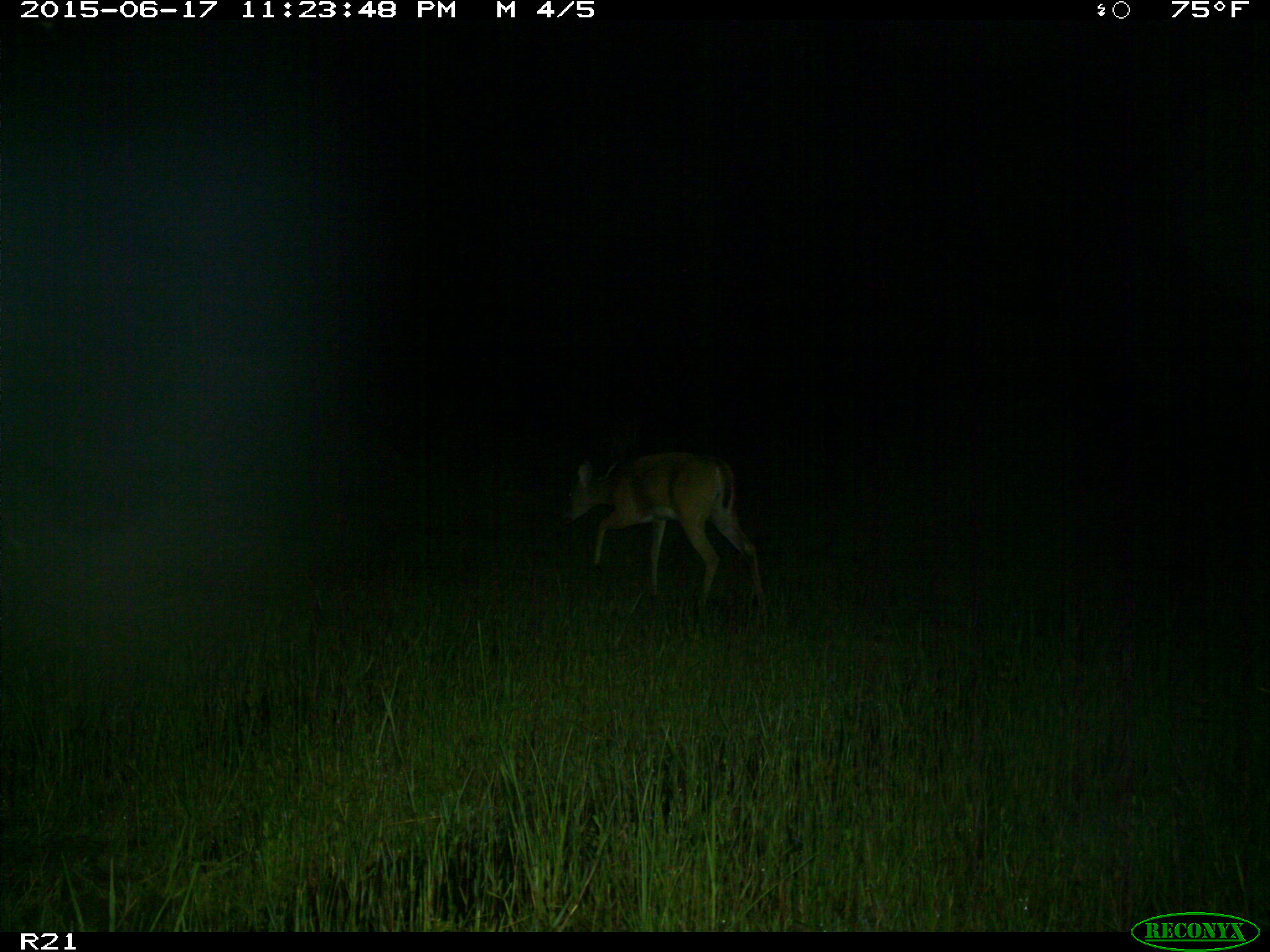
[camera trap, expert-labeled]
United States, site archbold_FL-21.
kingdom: Animalia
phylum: Chordata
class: Mammalia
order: Artiodactyla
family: Cervidae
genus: Odocoileus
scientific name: Odocoileus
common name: deer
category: unidentified deer